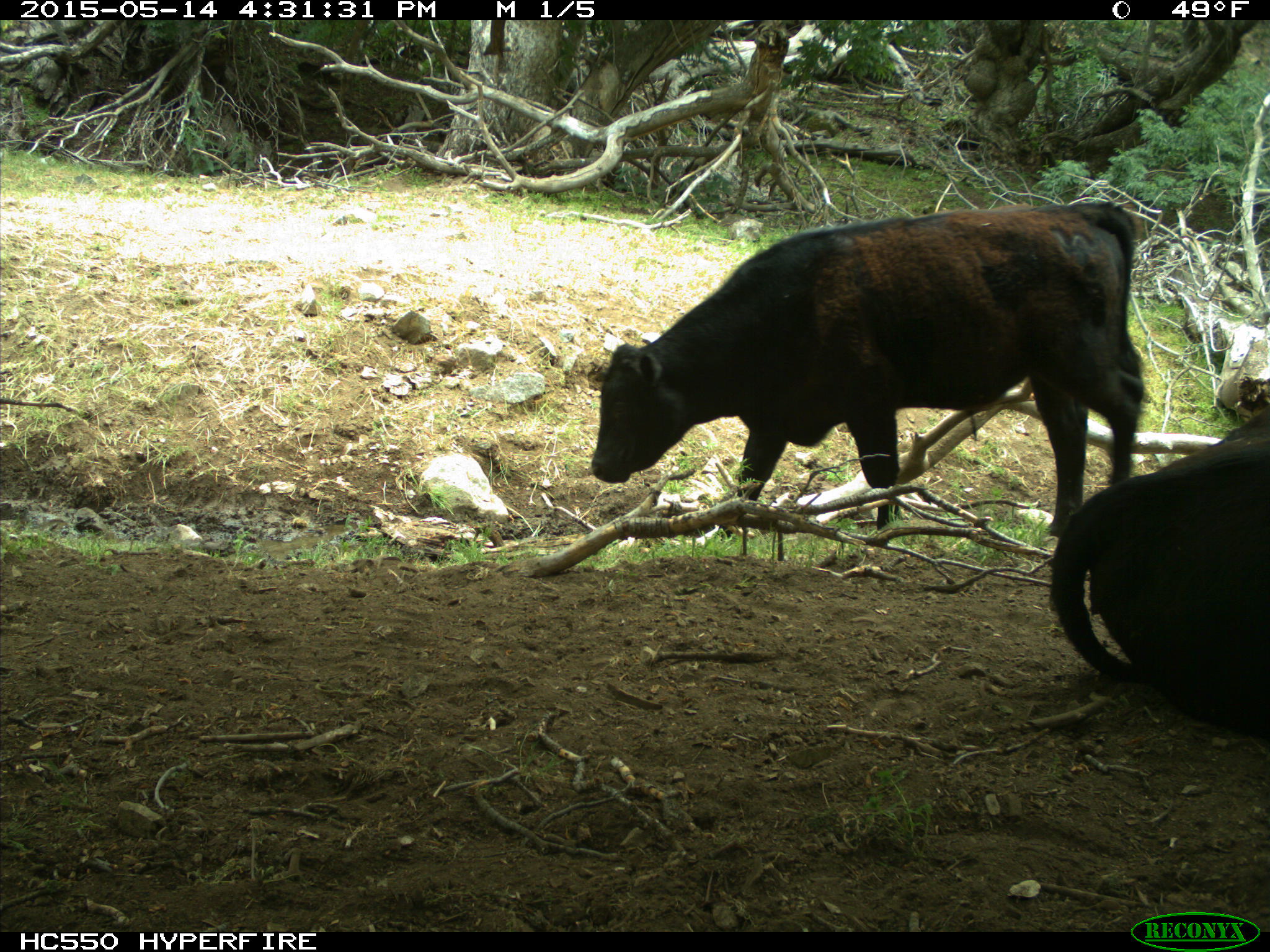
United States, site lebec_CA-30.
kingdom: Animalia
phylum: Chordata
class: Mammalia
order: Artiodactyla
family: Bovidae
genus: Bos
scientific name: Bos taurus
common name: domestic cow